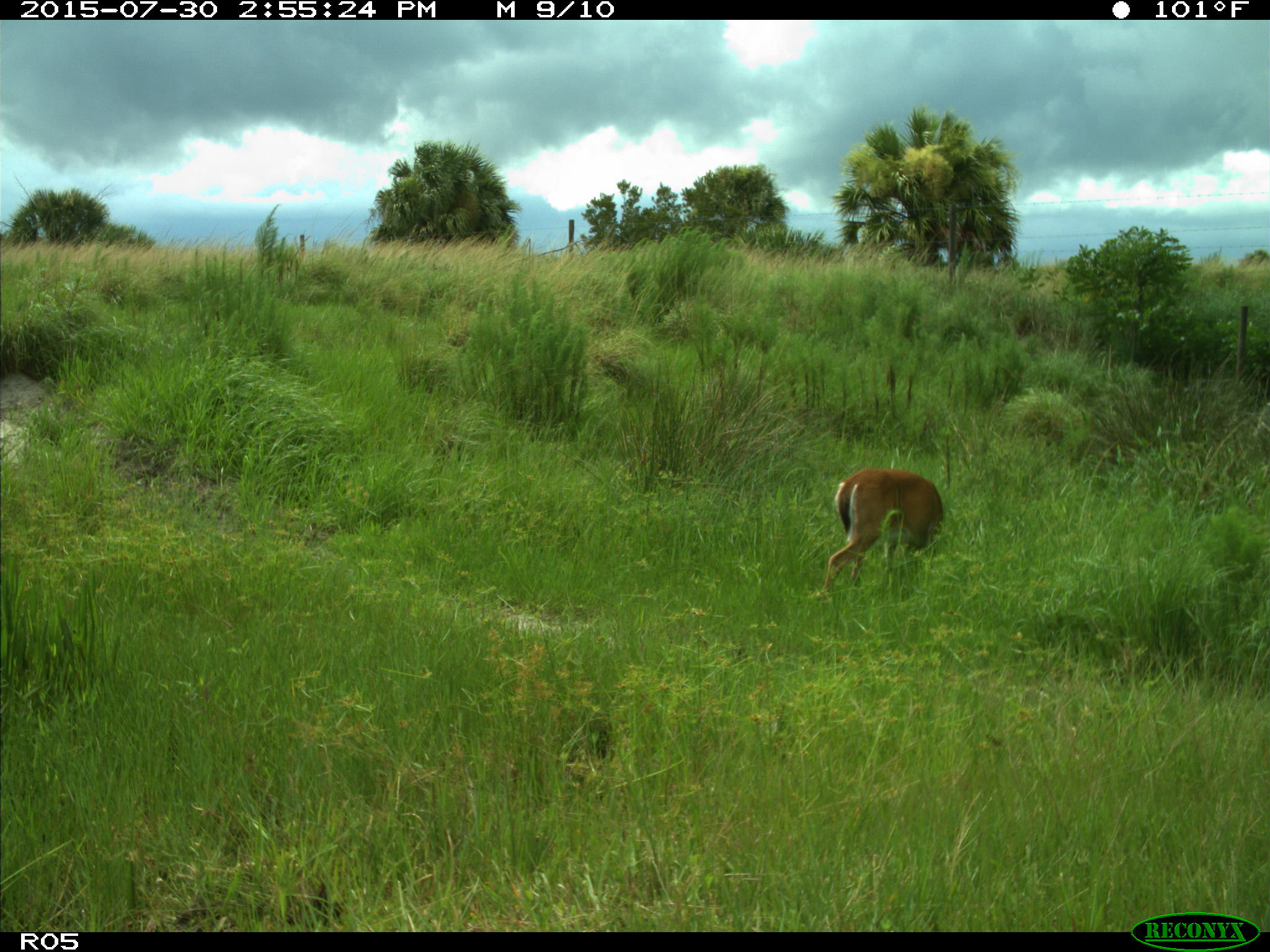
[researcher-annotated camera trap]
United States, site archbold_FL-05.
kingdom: Animalia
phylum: Chordata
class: Mammalia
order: Artiodactyla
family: Cervidae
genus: Odocoileus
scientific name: Odocoileus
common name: deer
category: unidentified deer